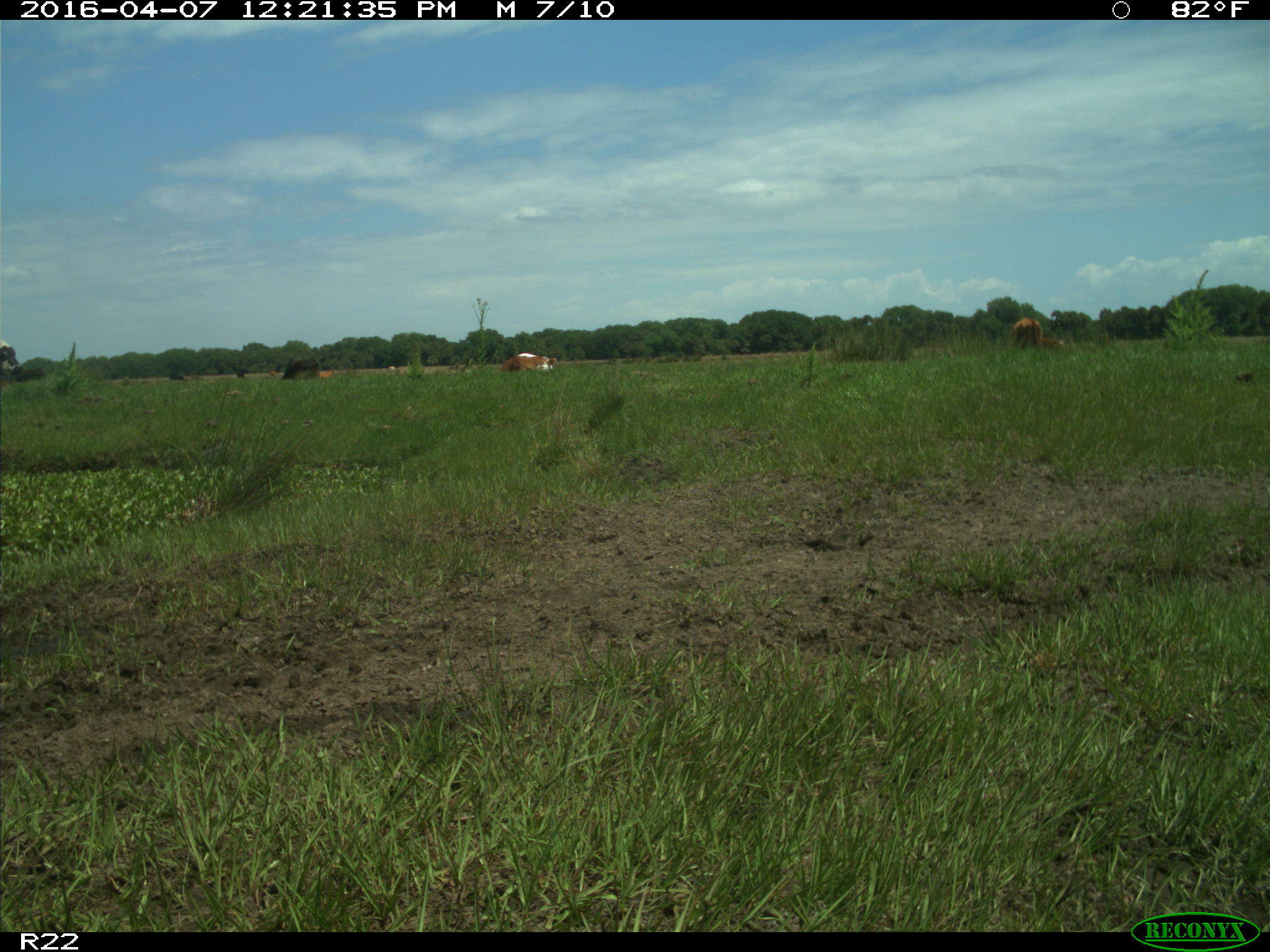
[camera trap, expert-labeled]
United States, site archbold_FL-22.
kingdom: Animalia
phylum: Chordata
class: Mammalia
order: Artiodactyla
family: Bovidae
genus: Bos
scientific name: Bos taurus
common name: domestic cow